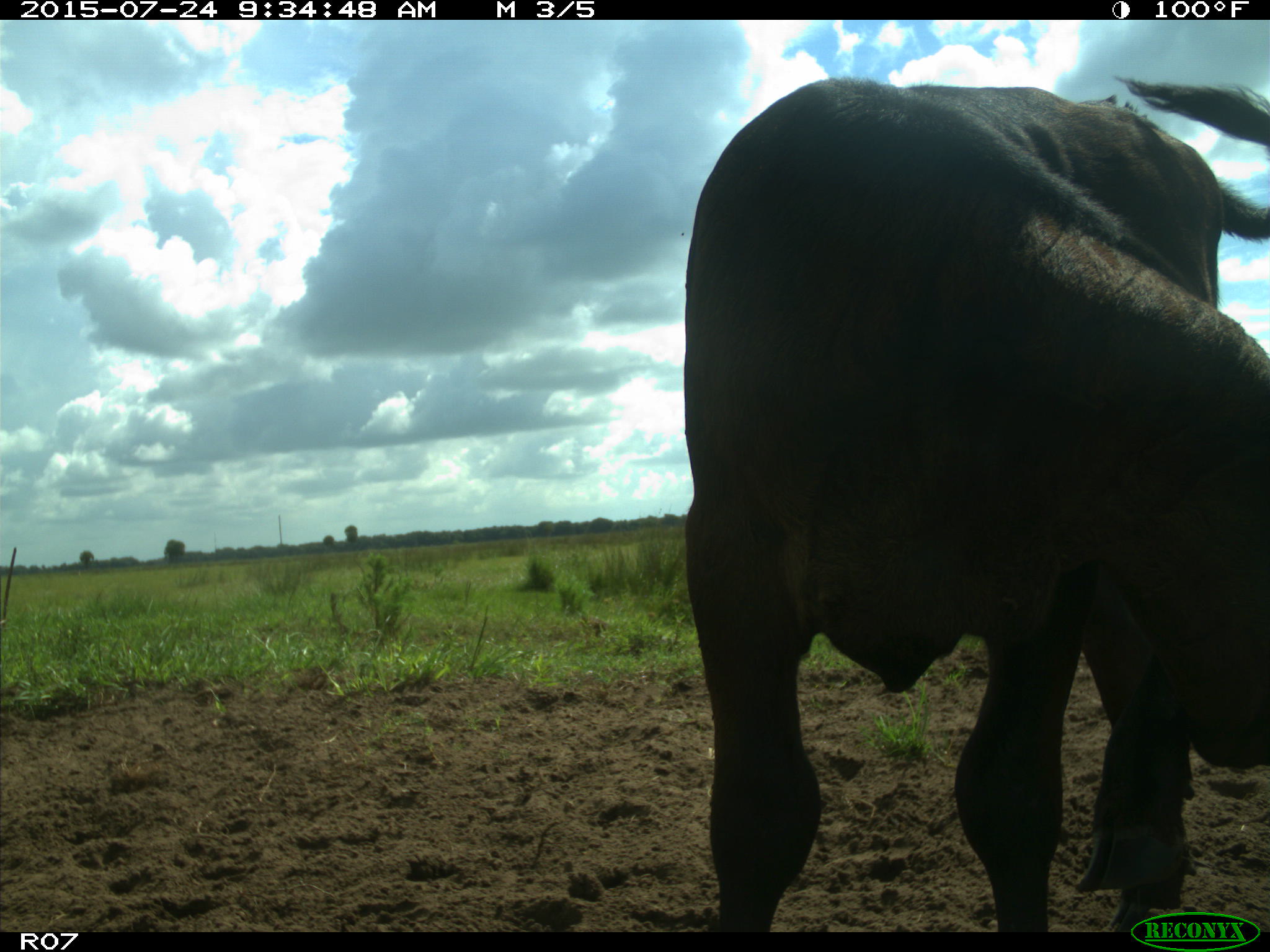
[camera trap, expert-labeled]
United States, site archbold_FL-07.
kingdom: Animalia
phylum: Chordata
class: Mammalia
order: Artiodactyla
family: Bovidae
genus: Bos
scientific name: Bos taurus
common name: domestic cow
Bos taurus (domestic cow).